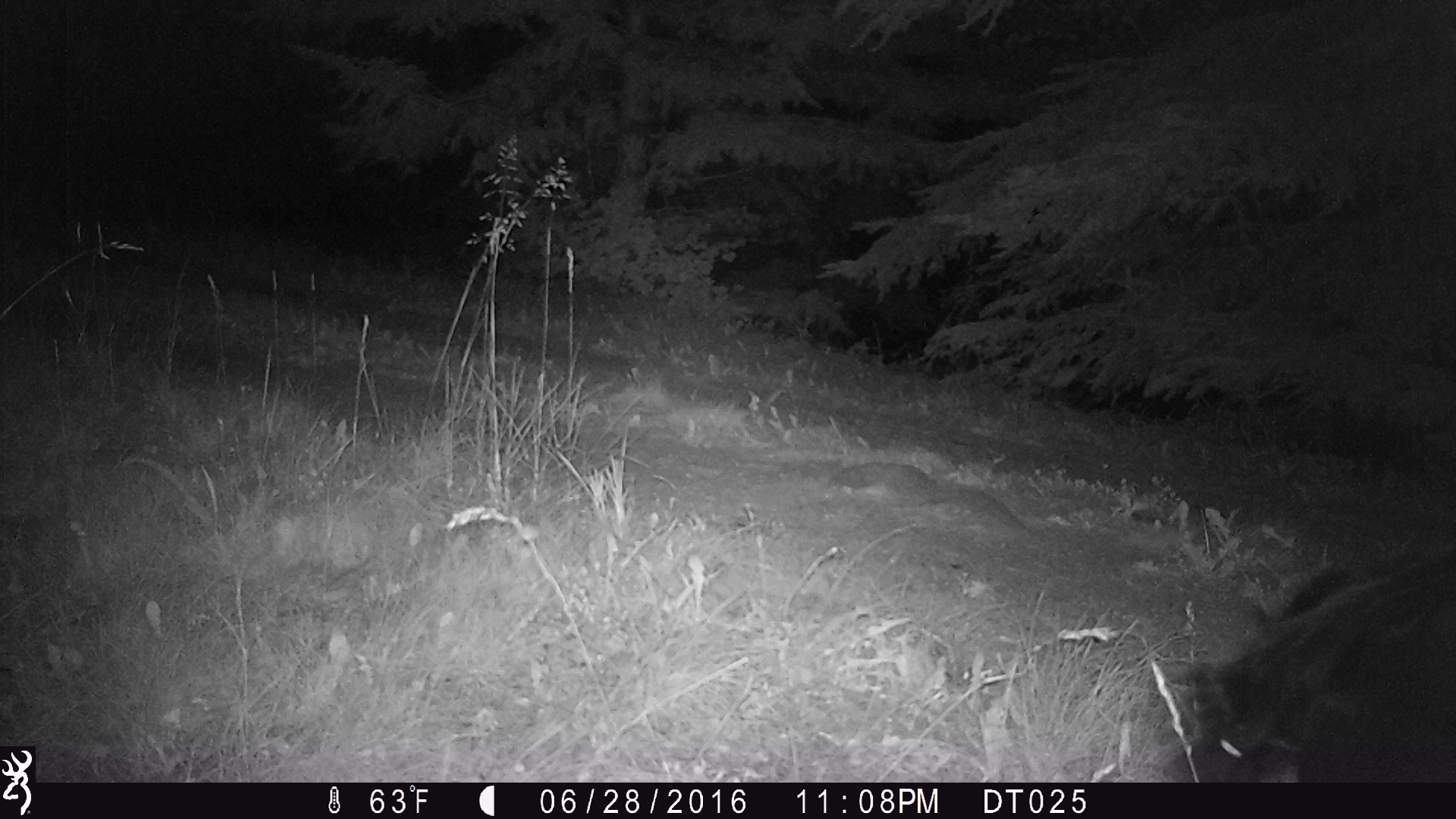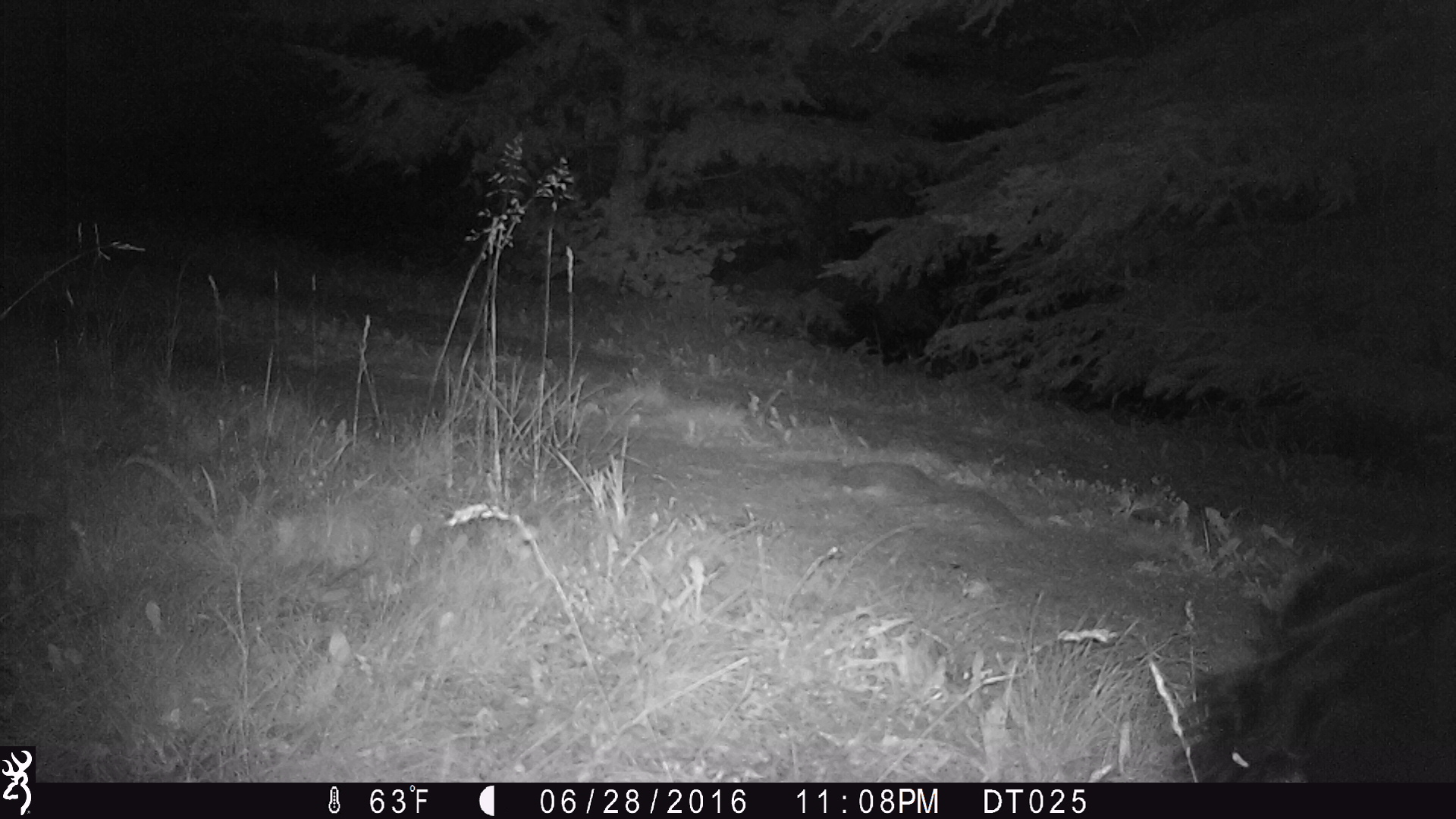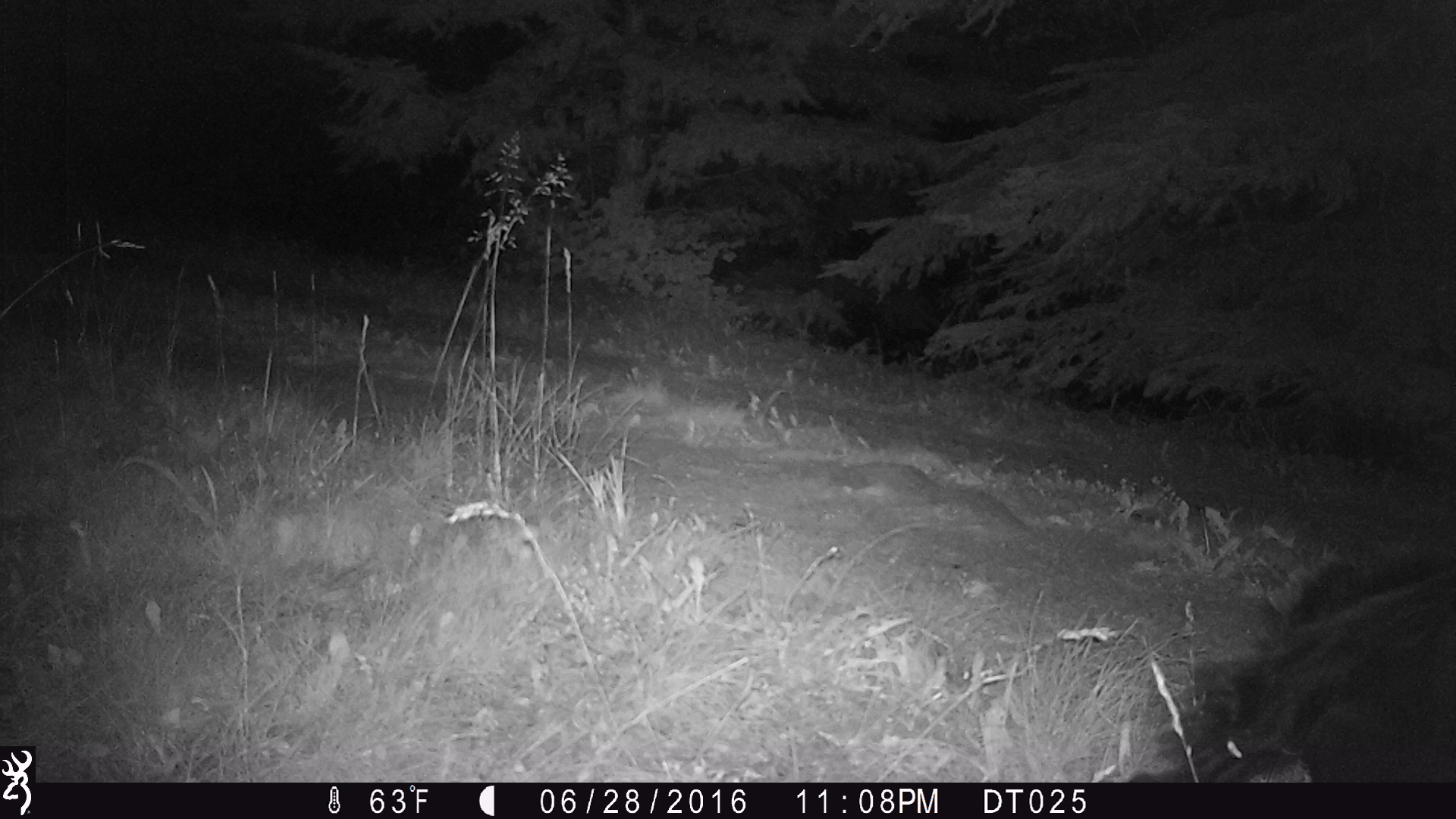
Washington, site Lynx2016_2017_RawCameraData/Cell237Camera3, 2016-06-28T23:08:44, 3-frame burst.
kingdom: Animalia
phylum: Chordata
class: Mammalia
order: Artiodactyla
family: Bovidae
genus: Bos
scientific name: Bos taurus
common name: domestic cattle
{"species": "domestic cattle (Bos taurus)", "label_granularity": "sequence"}